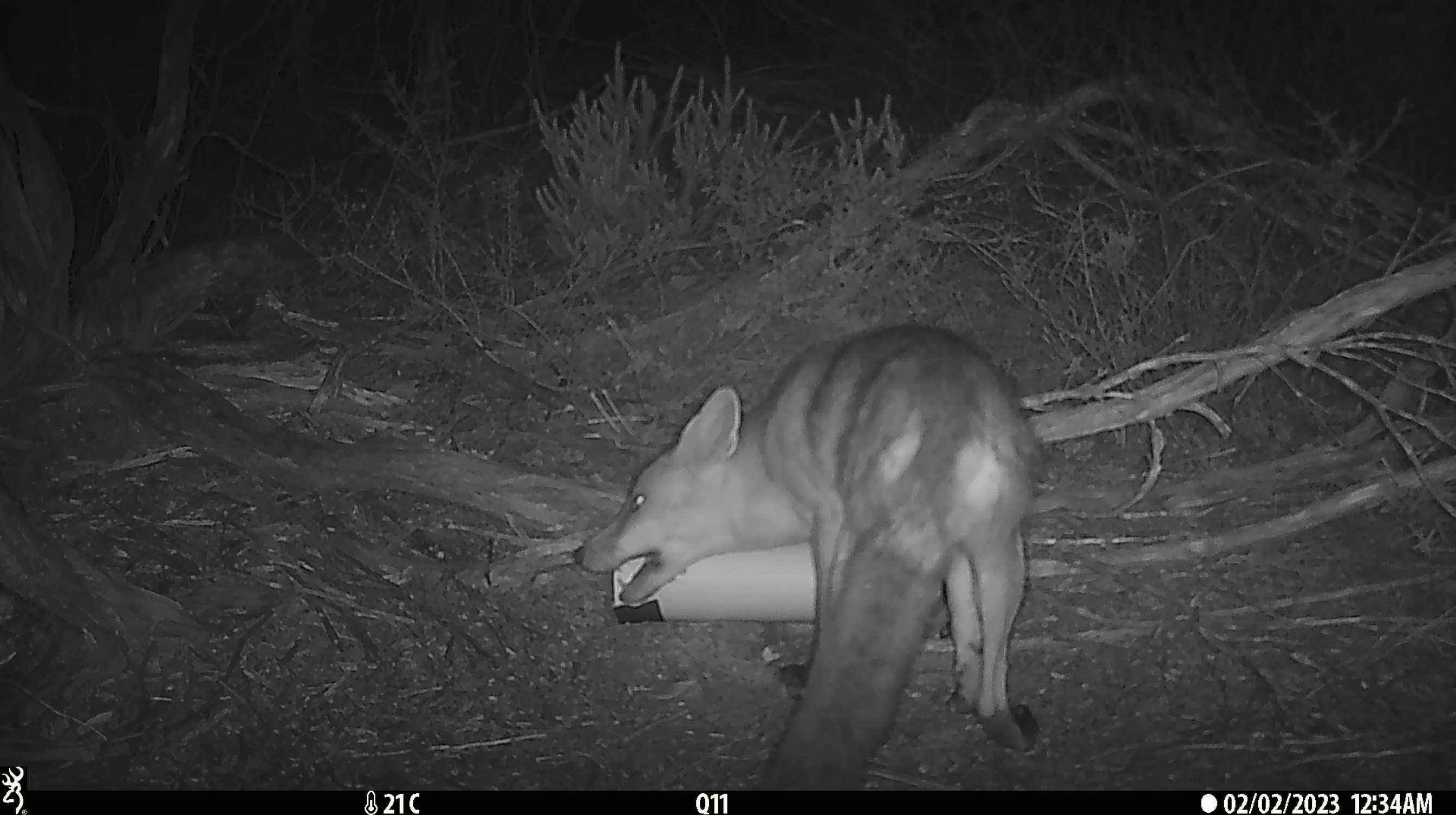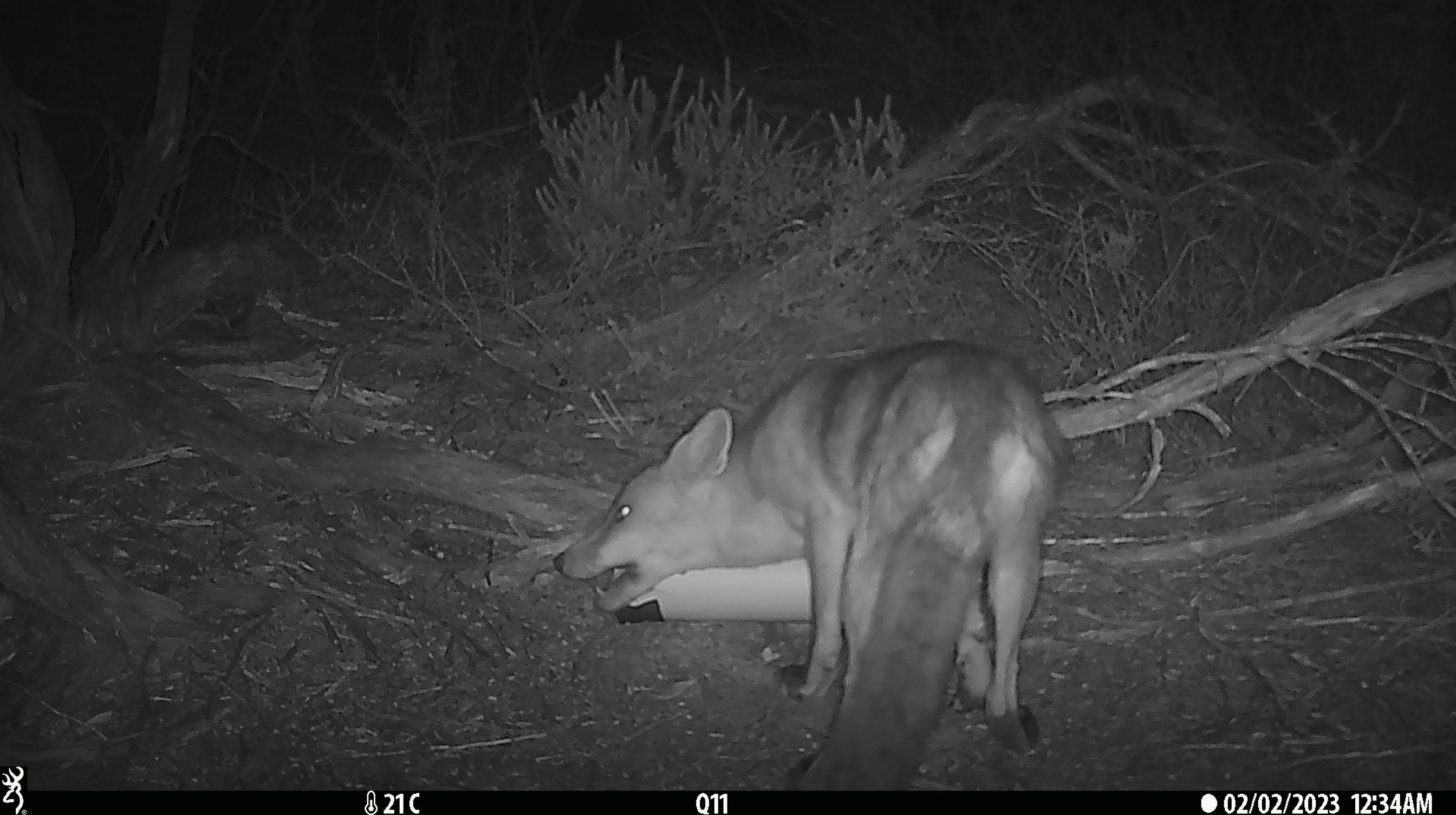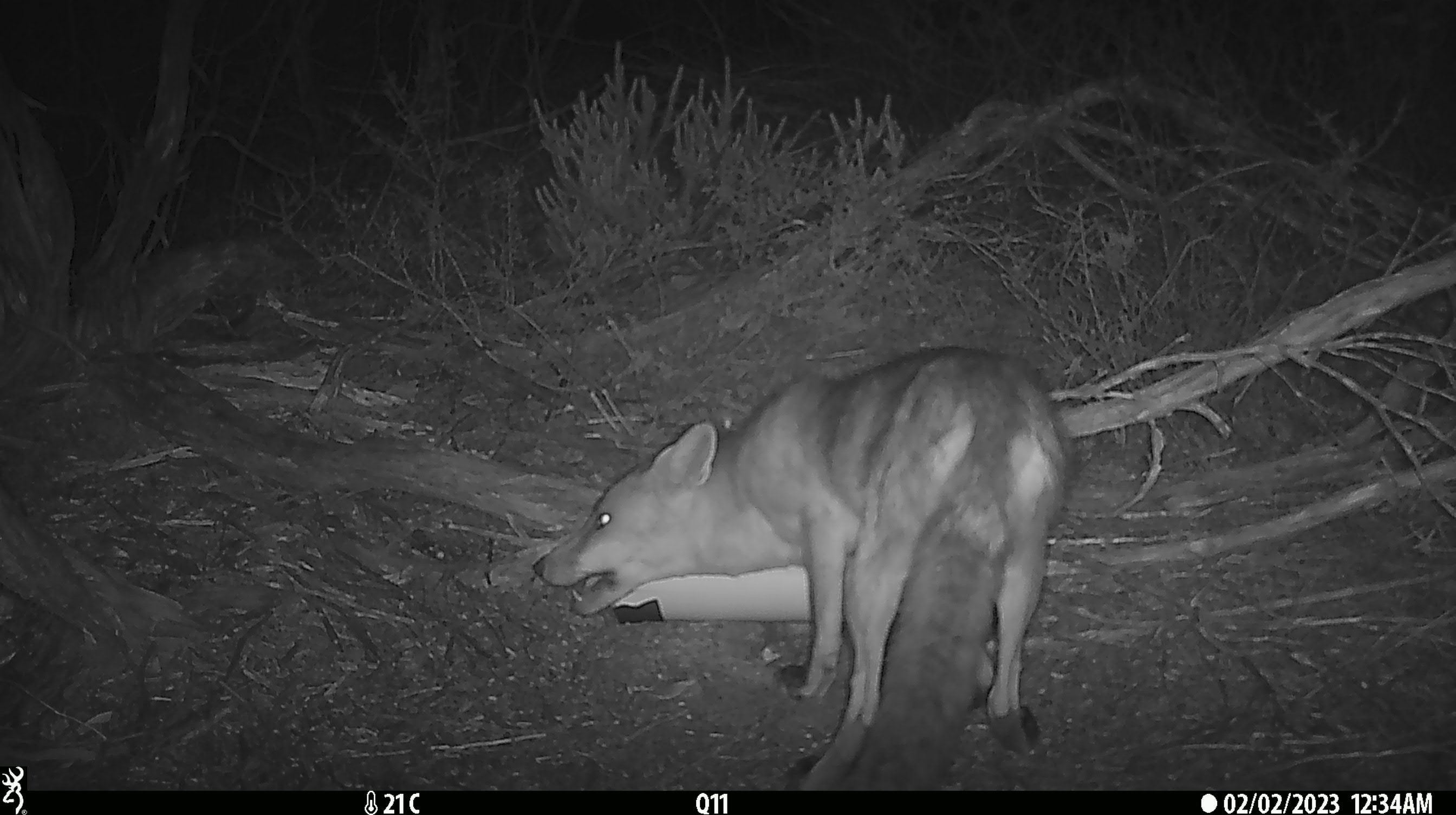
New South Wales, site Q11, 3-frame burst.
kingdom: Animalia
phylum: Chordata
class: Mammalia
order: Carnivora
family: Canidae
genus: Vulpes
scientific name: Vulpes vulpes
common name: red fox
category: fox